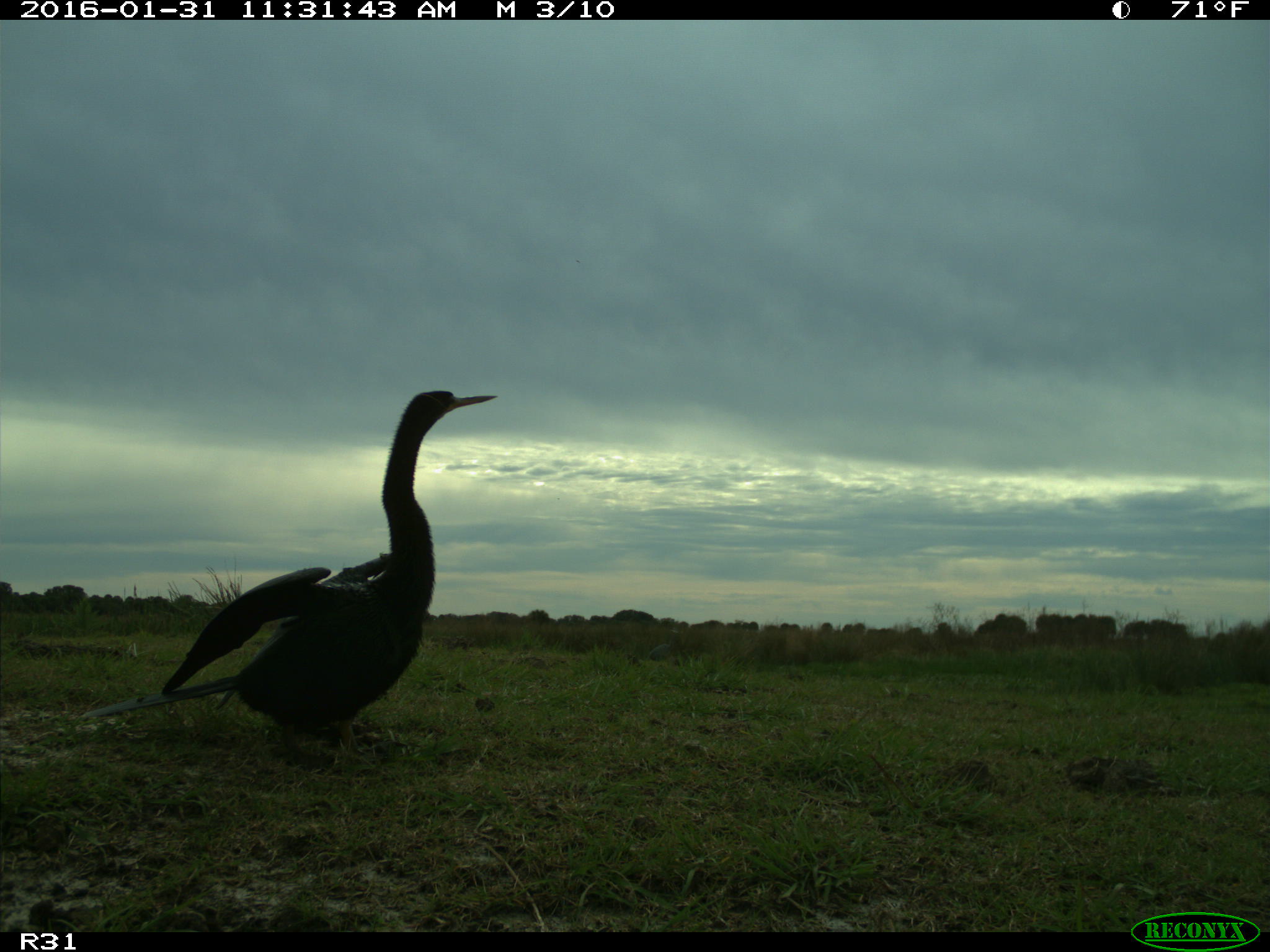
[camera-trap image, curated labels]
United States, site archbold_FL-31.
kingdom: Animalia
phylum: Chordata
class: Aves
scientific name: Aves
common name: birds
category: unidentified bird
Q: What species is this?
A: Unidentified bird (birds) (Aves).